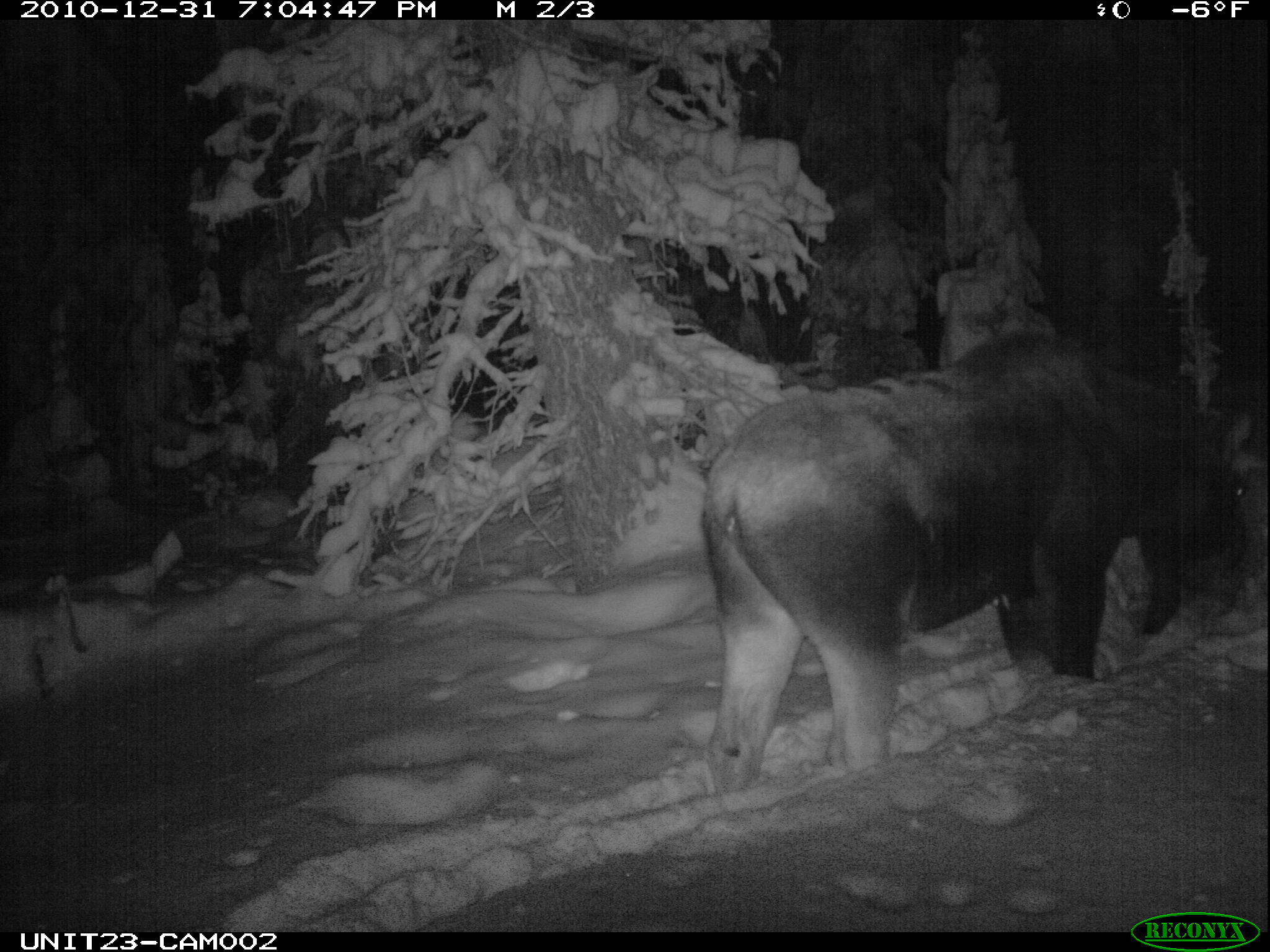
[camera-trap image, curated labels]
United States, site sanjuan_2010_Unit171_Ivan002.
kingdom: Animalia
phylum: Chordata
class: Mammalia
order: Artiodactyla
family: Cervidae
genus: Alces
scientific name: Alces alces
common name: moose